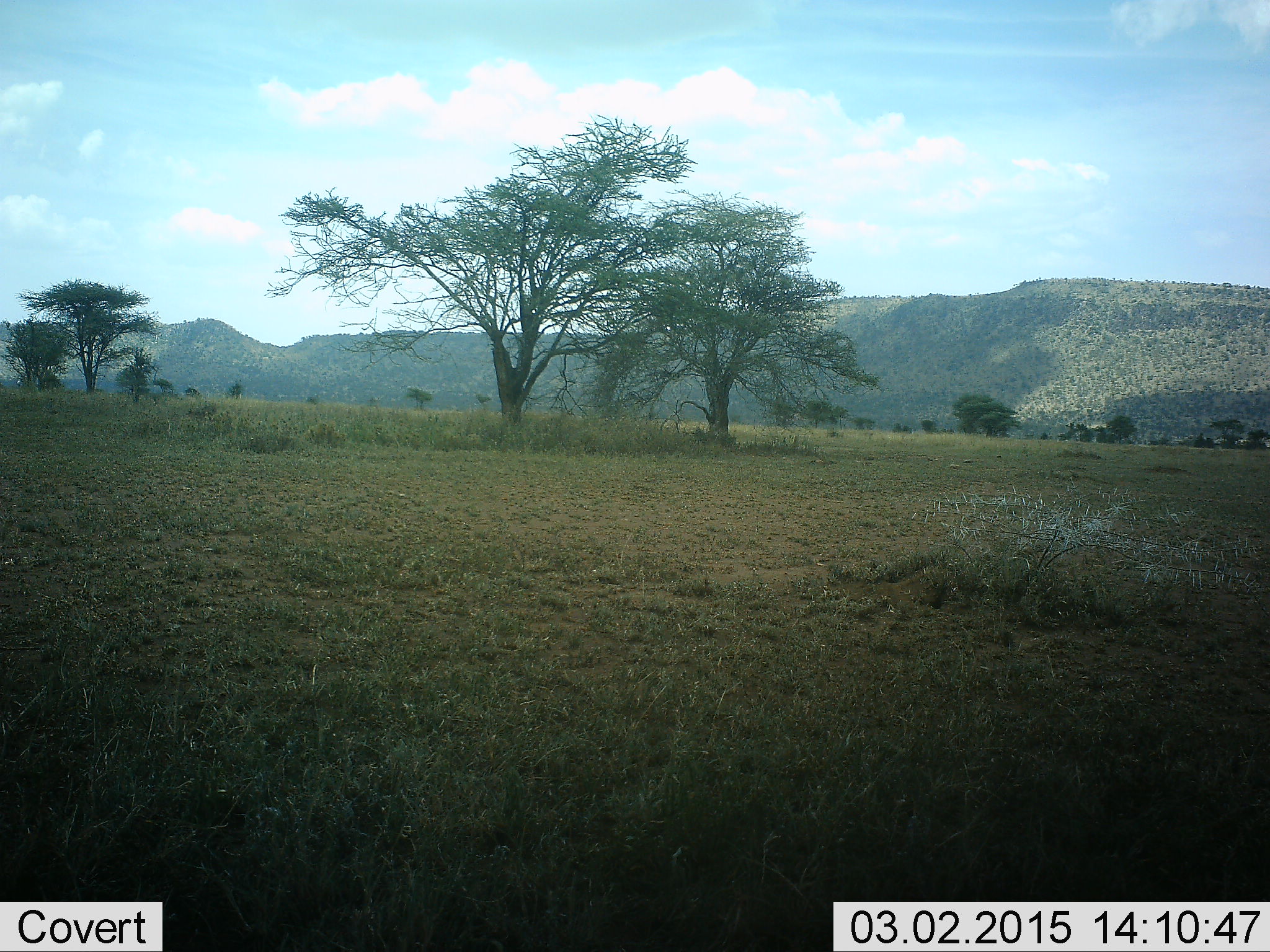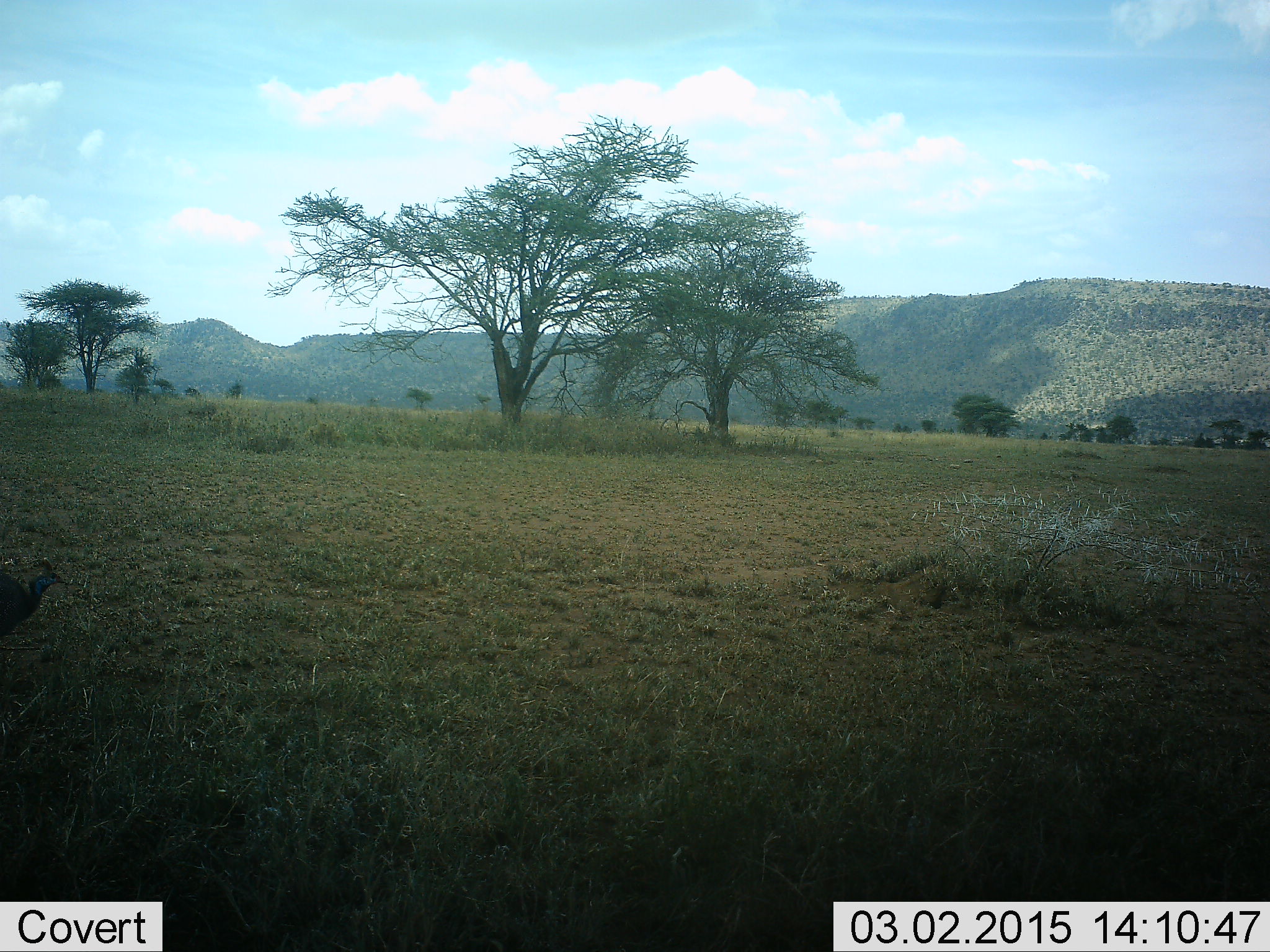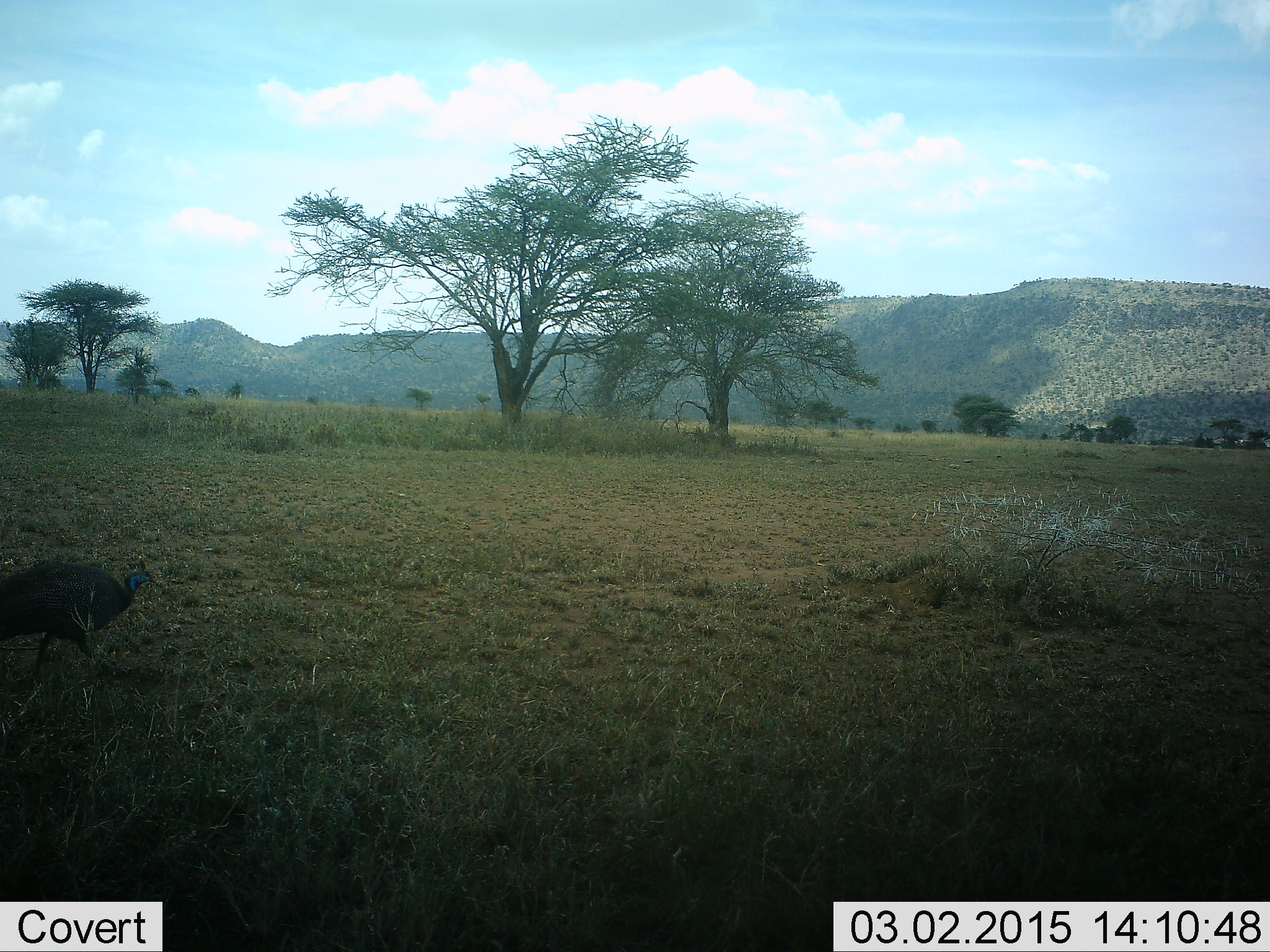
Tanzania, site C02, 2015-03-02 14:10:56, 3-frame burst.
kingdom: Animalia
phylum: Chordata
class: Aves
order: Galliformes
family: Numididae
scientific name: Numididae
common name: guinea fowl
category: guineafowl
Guineafowl (guinea fowl) (Numididae), count 1. Behavior (volunteer vote fractions): standing 10%, resting 0%, moving 100%, interacting 0%. Young present (vote fraction): 0%. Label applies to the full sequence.